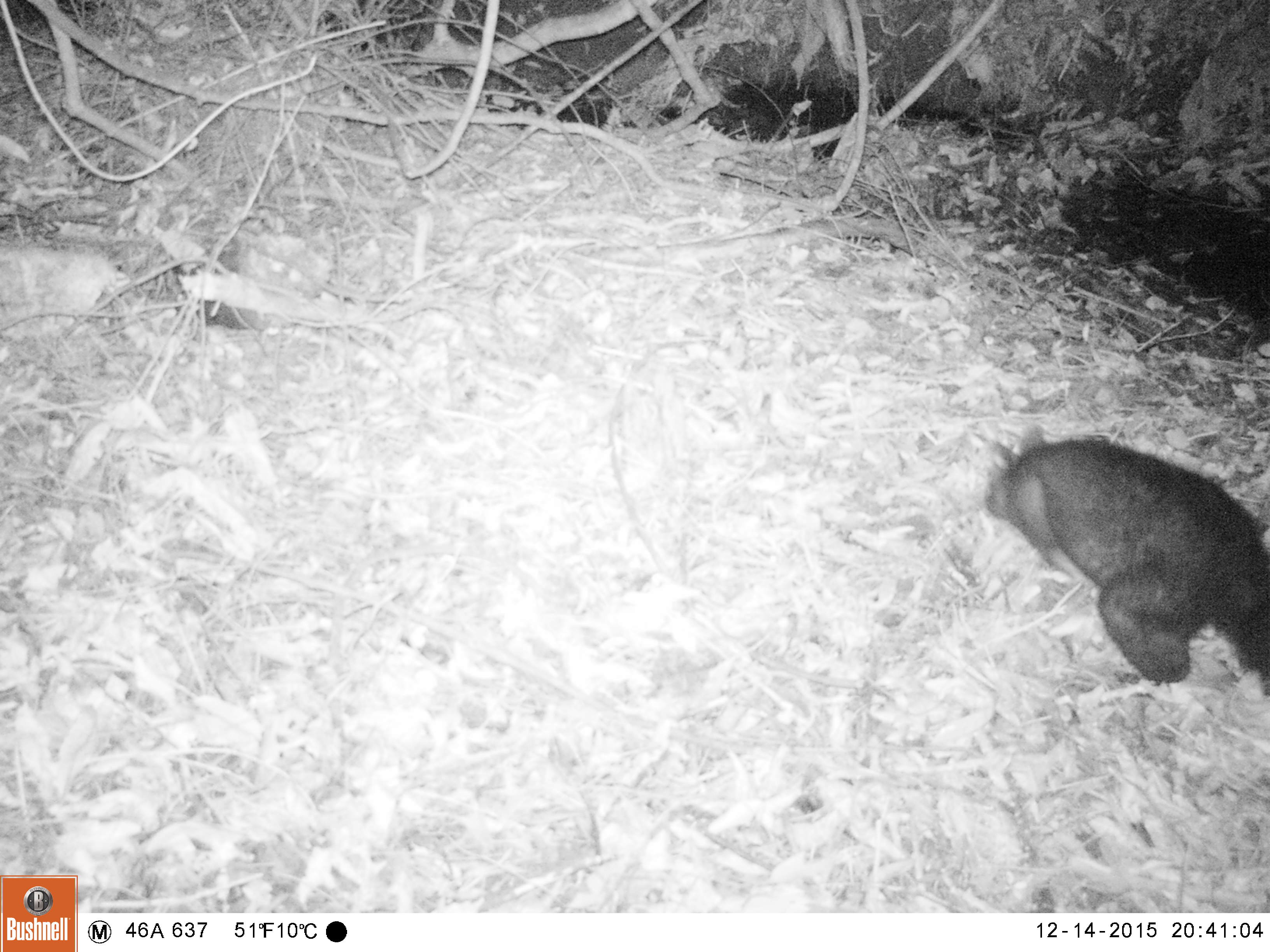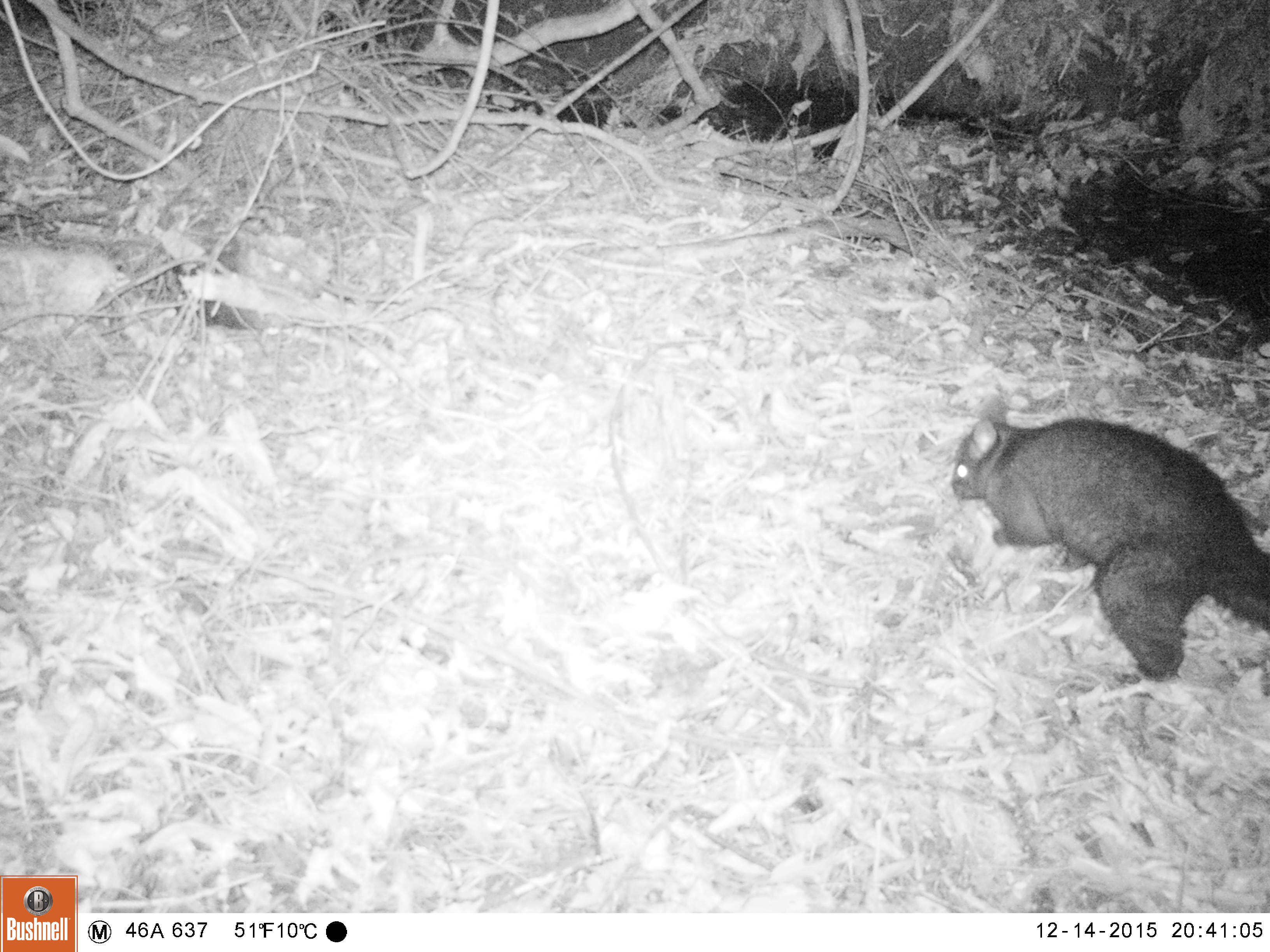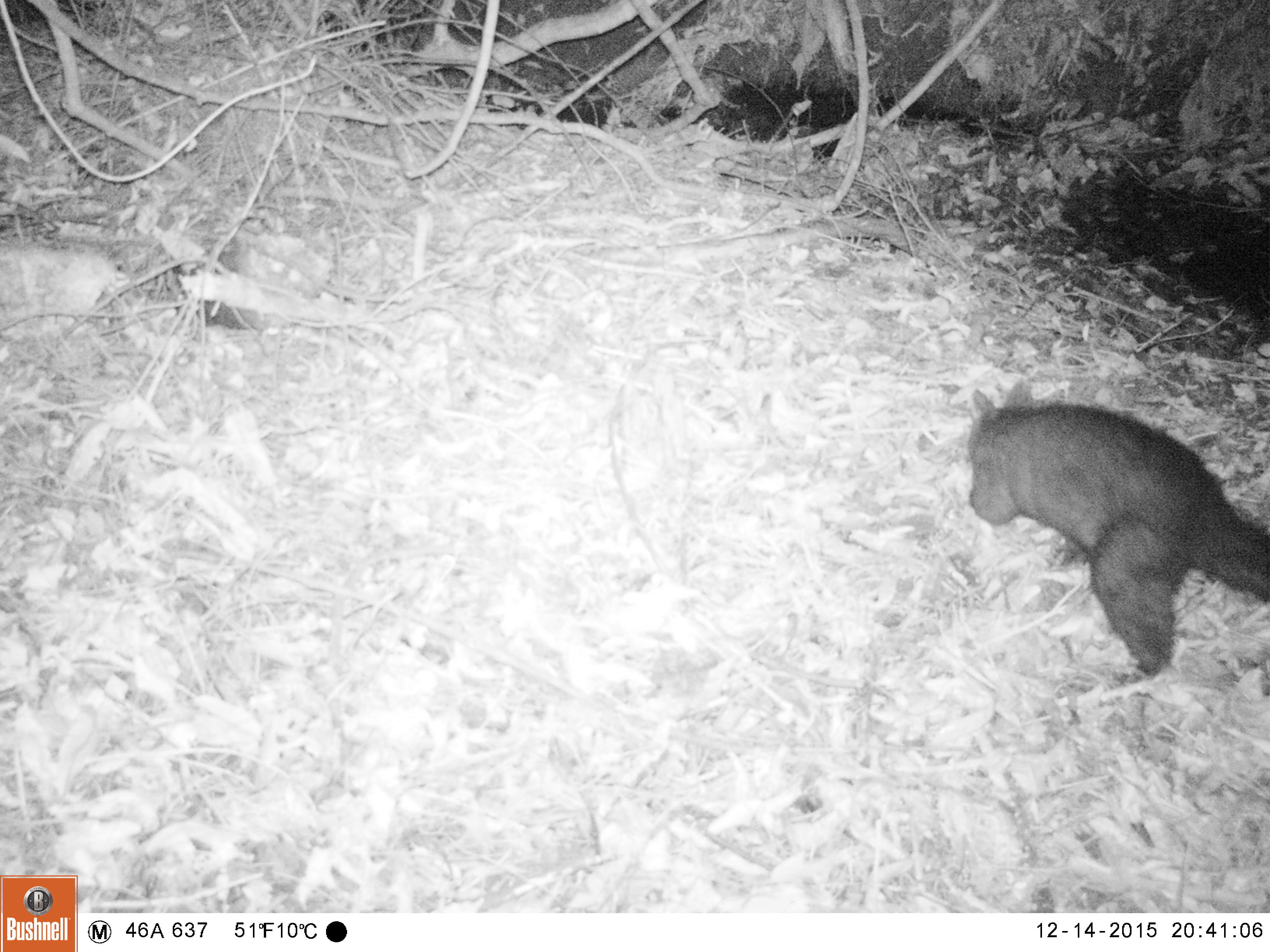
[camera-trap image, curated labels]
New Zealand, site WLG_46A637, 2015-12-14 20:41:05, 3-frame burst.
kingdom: Animalia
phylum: Chordata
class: Mammalia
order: Diprotodontia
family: Phalangeridae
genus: Trichosurus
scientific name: Trichosurus vulpecula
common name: common brushtail possum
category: possum